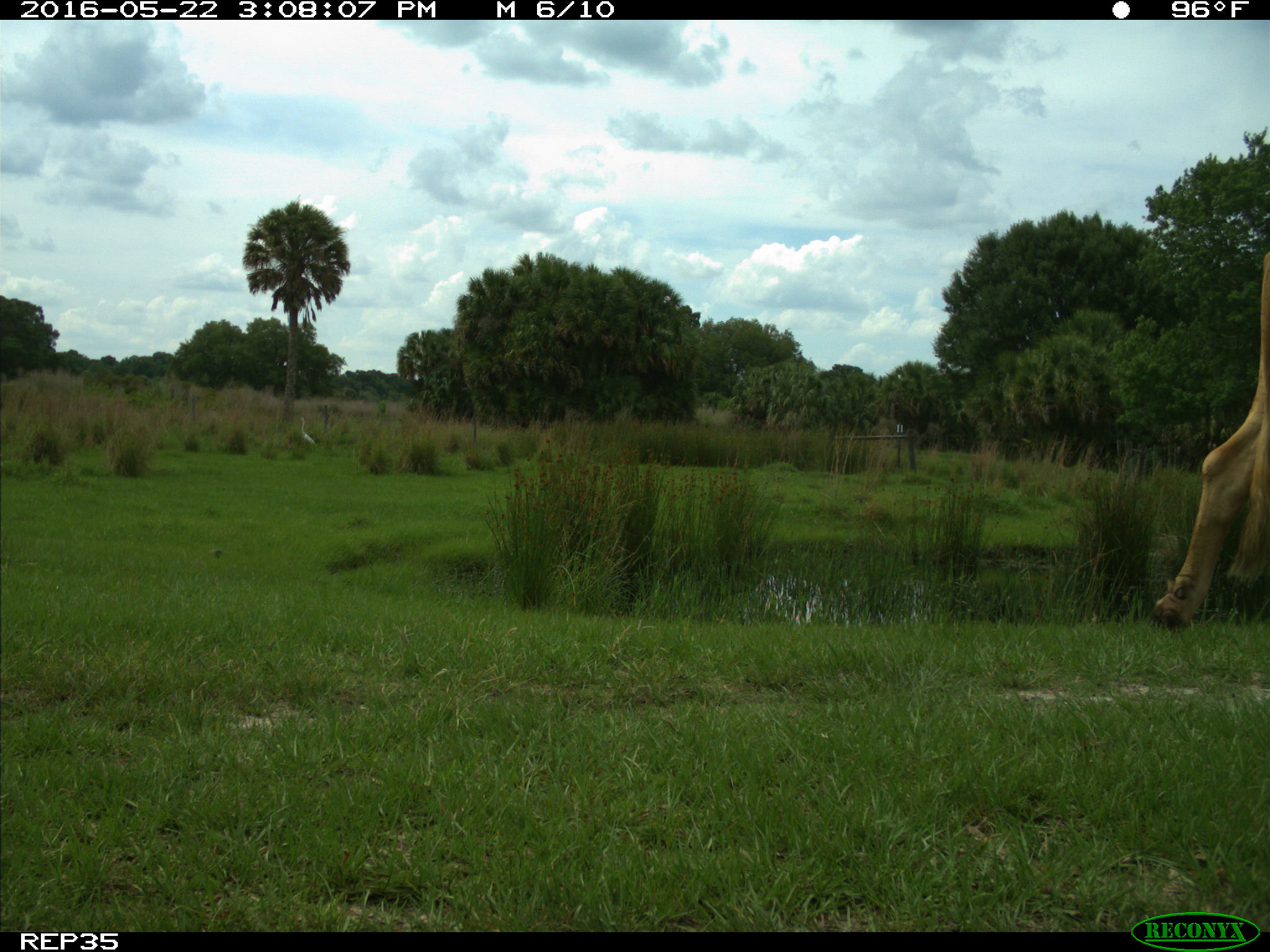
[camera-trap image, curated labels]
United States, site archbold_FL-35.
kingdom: Animalia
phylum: Chordata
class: Mammalia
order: Artiodactyla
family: Bovidae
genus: Bos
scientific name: Bos taurus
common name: domestic cow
Bos taurus (domestic cow).